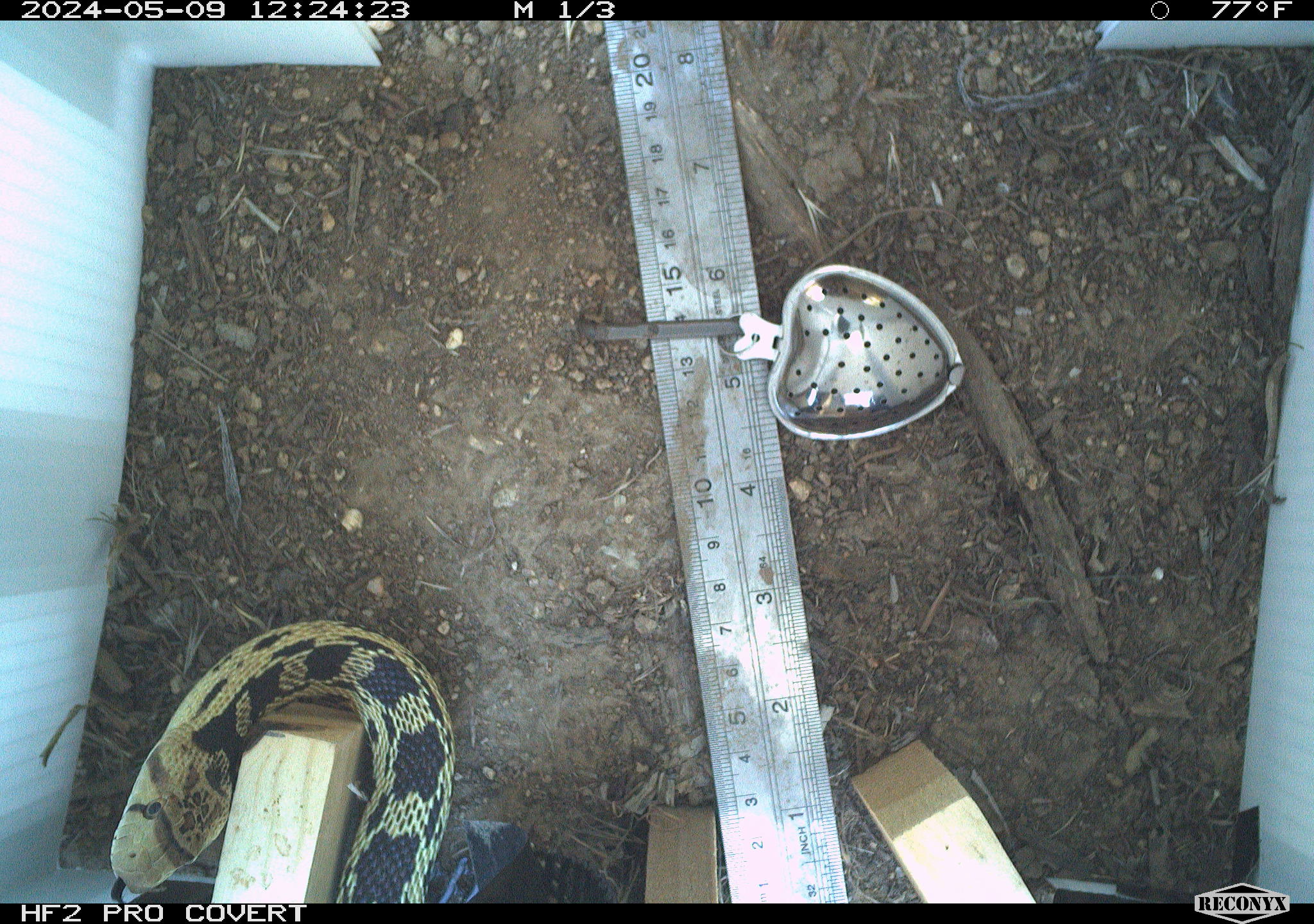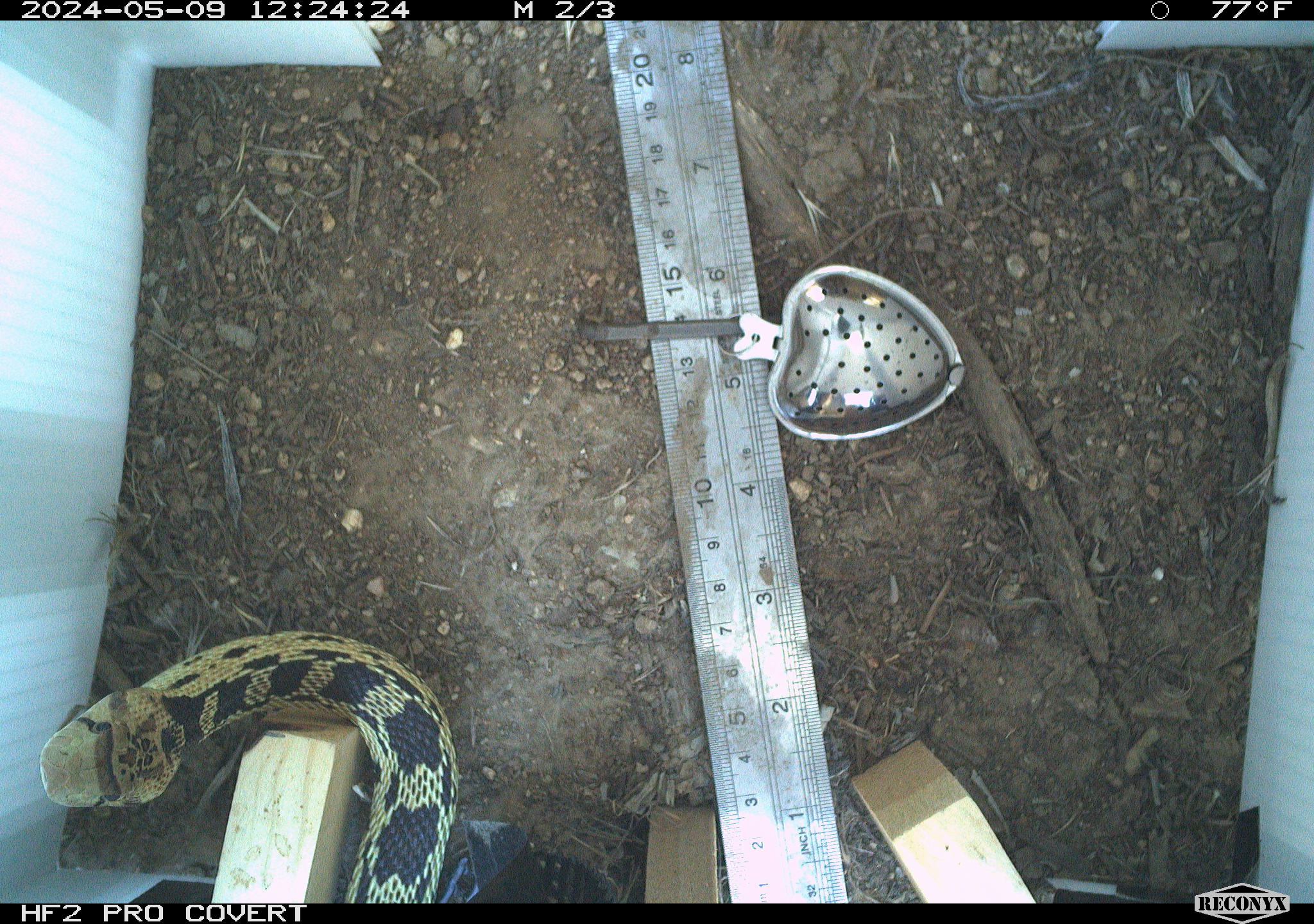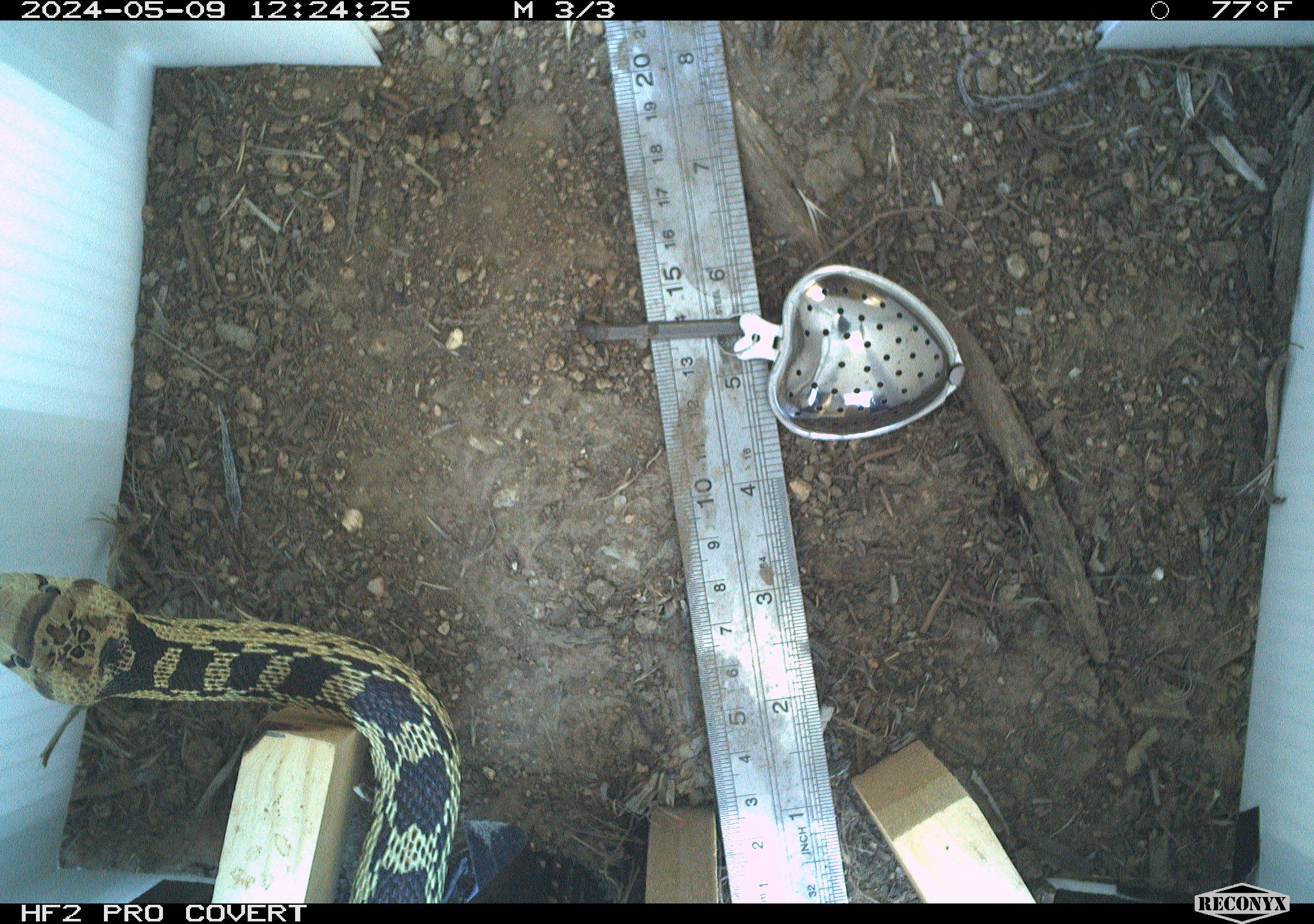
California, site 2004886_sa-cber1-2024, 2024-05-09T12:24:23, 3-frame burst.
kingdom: Animalia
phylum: Chordata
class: Reptilia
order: Squamata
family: Colubridae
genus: Pituophis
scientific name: Pituophis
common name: bullsnakes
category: pituophis species